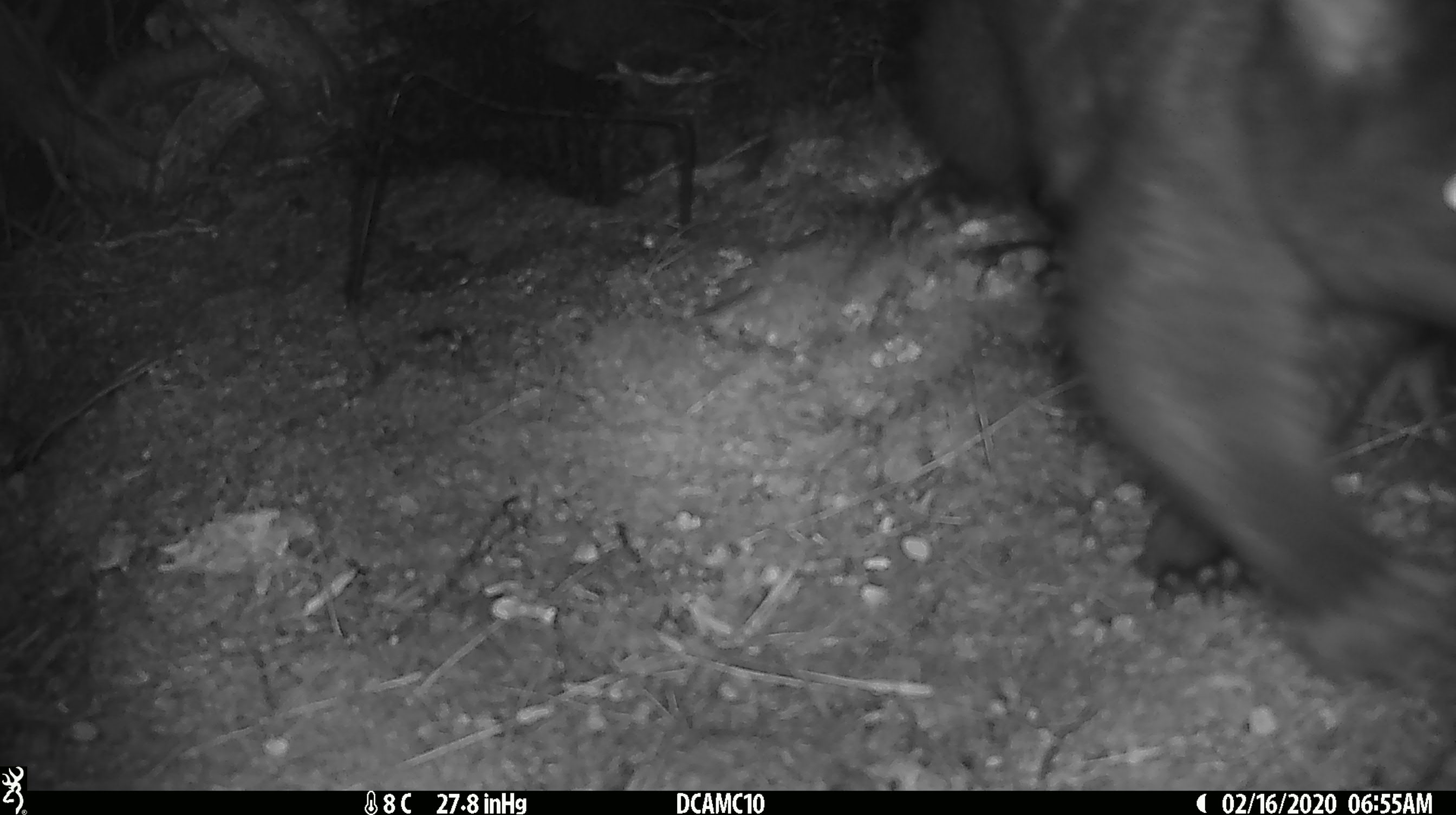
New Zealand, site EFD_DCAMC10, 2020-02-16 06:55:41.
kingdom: Animalia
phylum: Chordata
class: Mammalia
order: Diprotodontia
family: Phalangeridae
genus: Trichosurus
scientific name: Trichosurus vulpecula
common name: common brushtail possum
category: possum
Possum (common brushtail possum) (Trichosurus vulpecula).